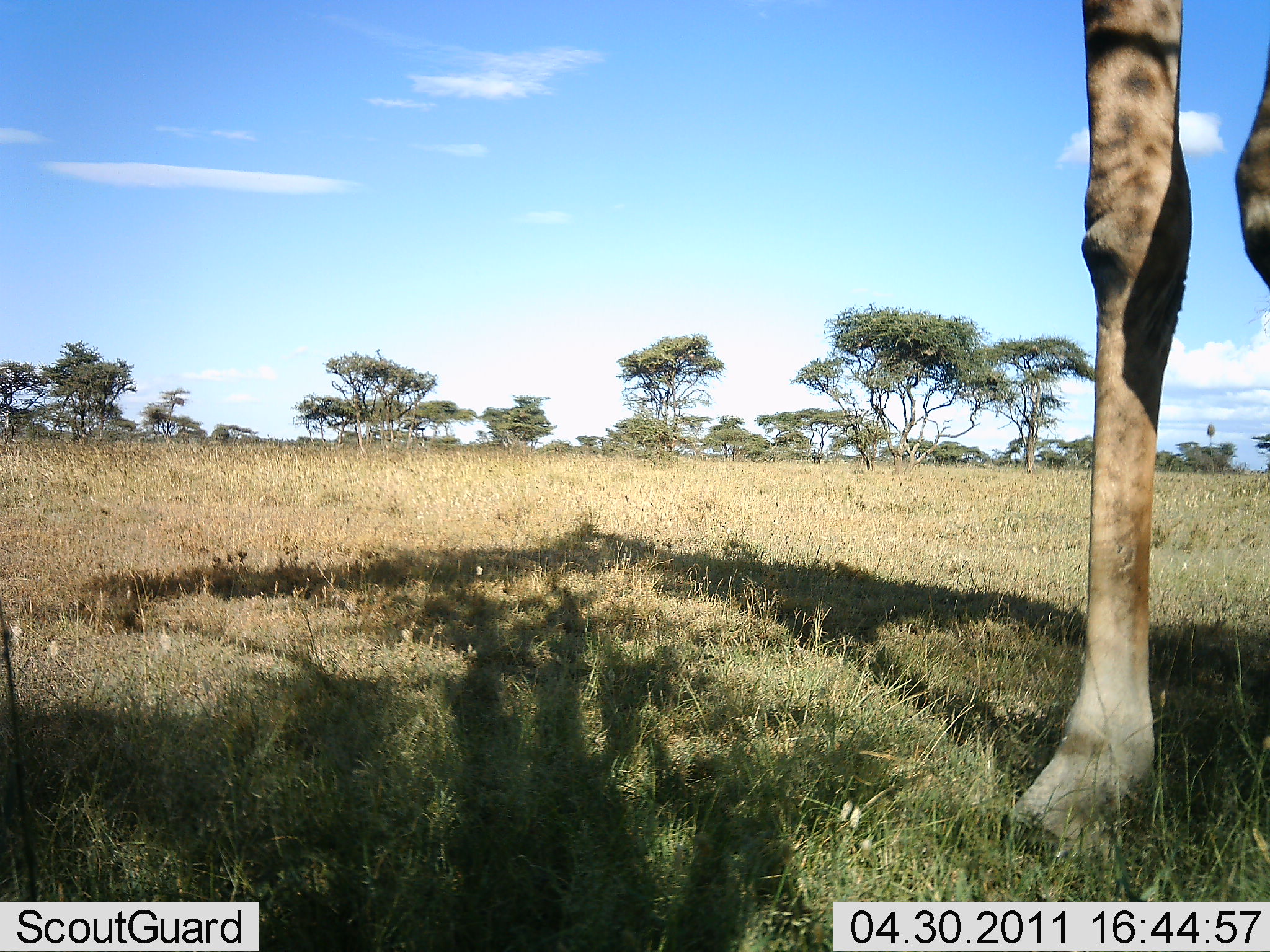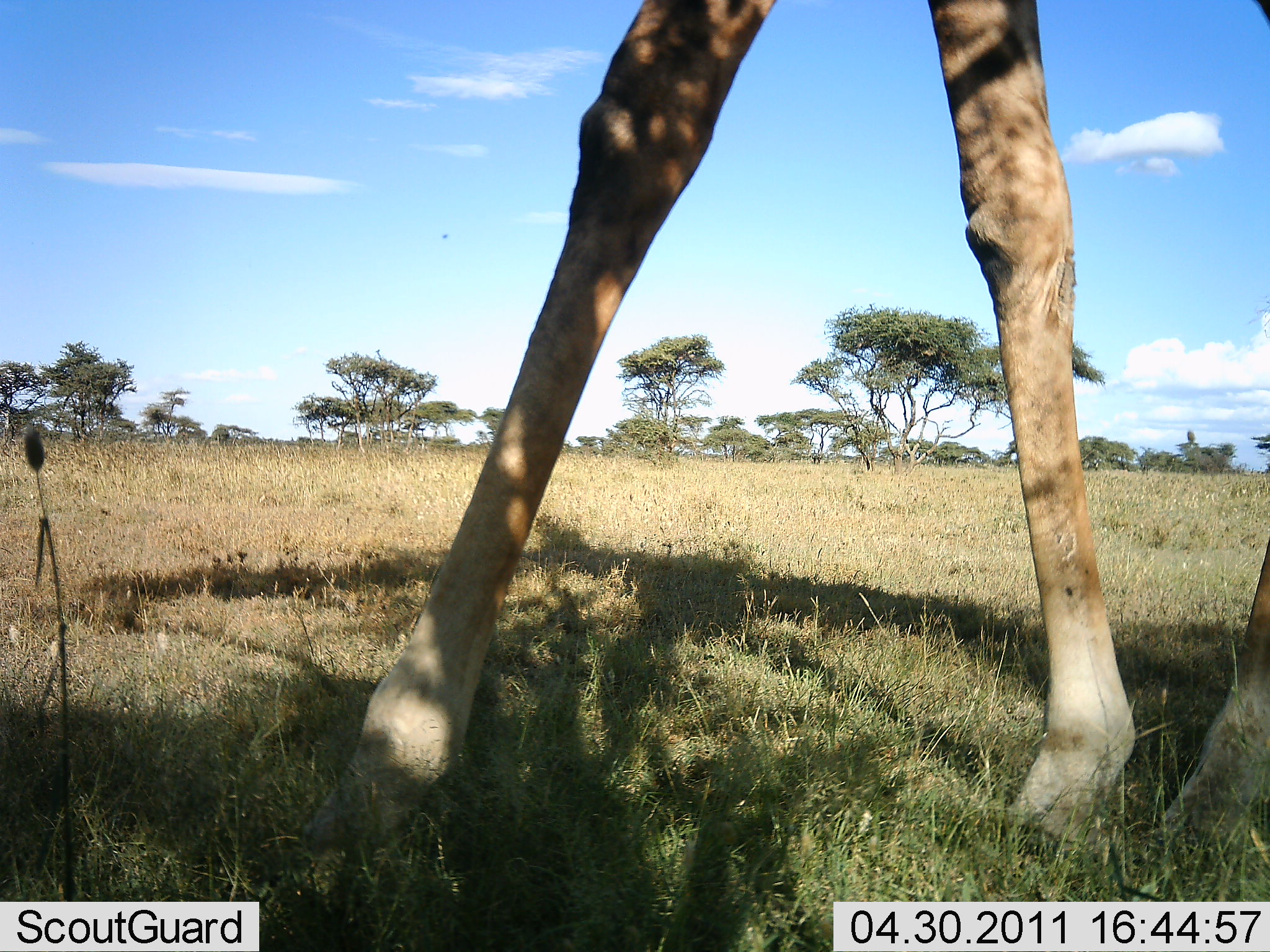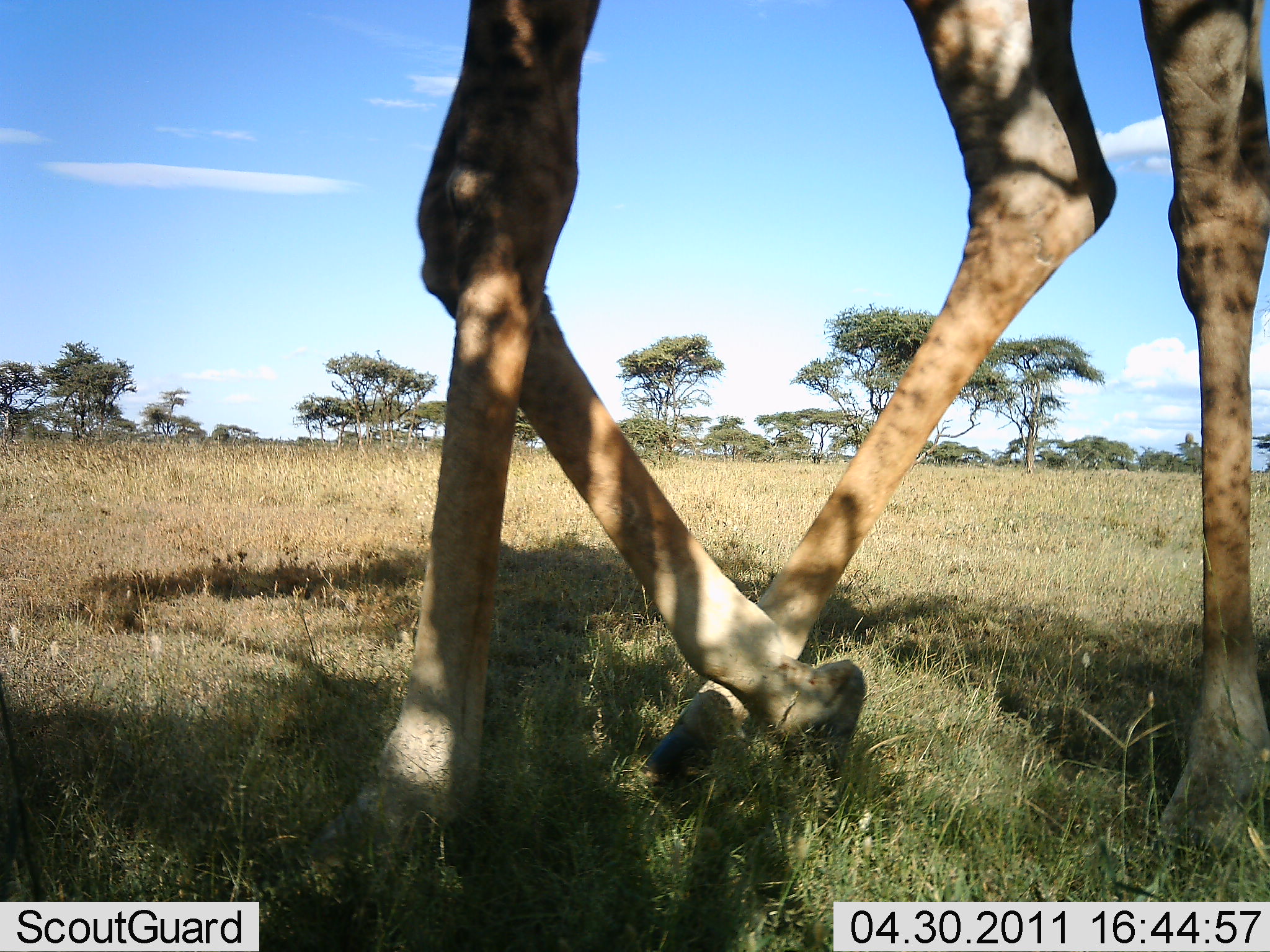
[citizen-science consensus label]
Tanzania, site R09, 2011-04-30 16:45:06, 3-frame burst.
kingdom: Animalia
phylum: Chordata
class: Mammalia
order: Artiodactyla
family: Giraffidae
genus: Giraffa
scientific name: Giraffa camelopardalis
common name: giraffe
Giraffe (Giraffa camelopardalis), count 1. Behavior (volunteer vote fractions): standing 0%, resting 0%, moving 100%, interacting 0%. Young present (vote fraction): 0%. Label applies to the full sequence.